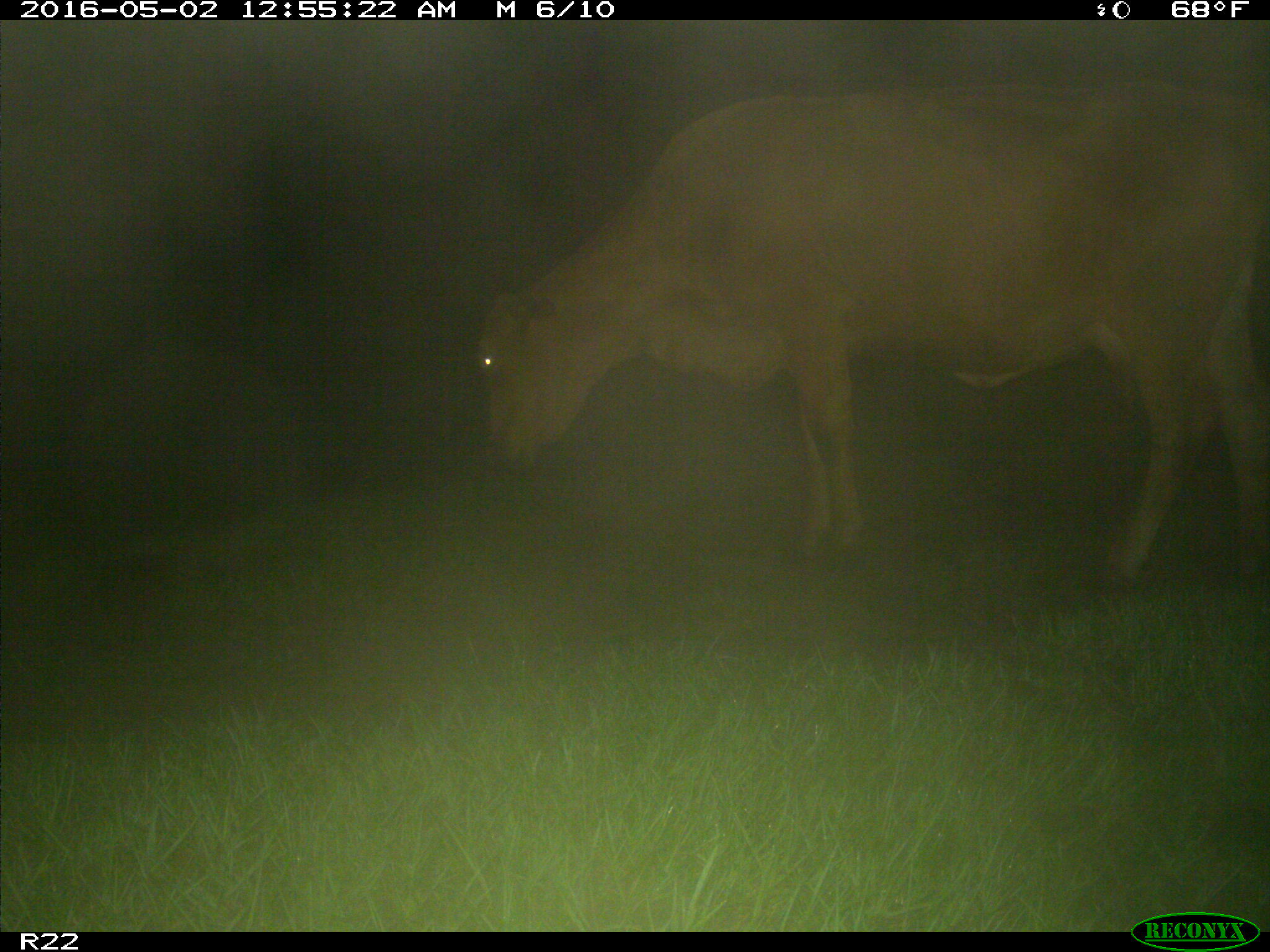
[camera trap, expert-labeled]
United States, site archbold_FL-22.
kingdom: Animalia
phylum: Chordata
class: Mammalia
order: Artiodactyla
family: Bovidae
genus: Bos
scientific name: Bos taurus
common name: domestic cow